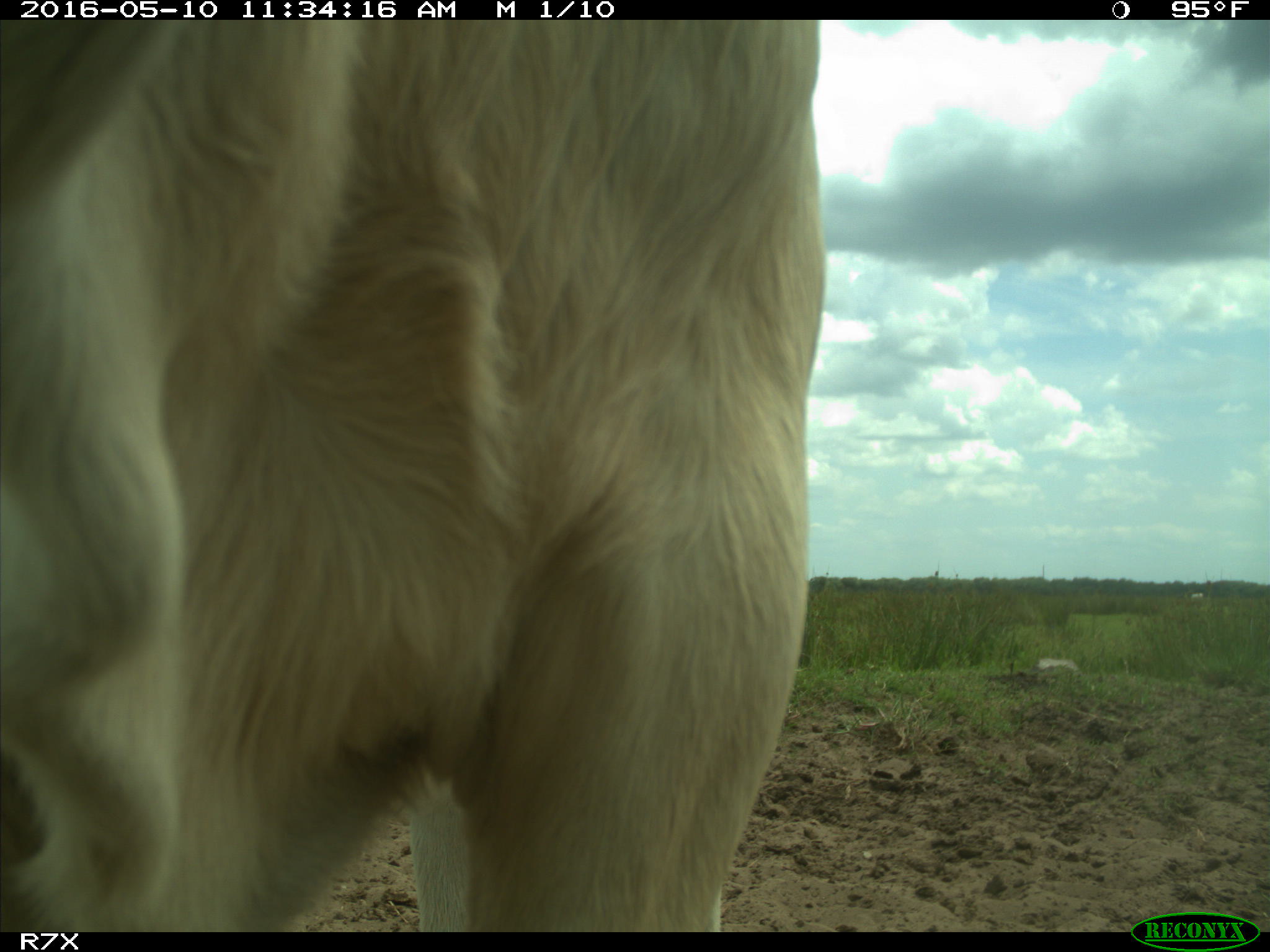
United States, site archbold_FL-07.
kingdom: Animalia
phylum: Chordata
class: Mammalia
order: Artiodactyla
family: Bovidae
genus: Bos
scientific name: Bos taurus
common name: domestic cow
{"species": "Bos taurus (domestic cow)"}